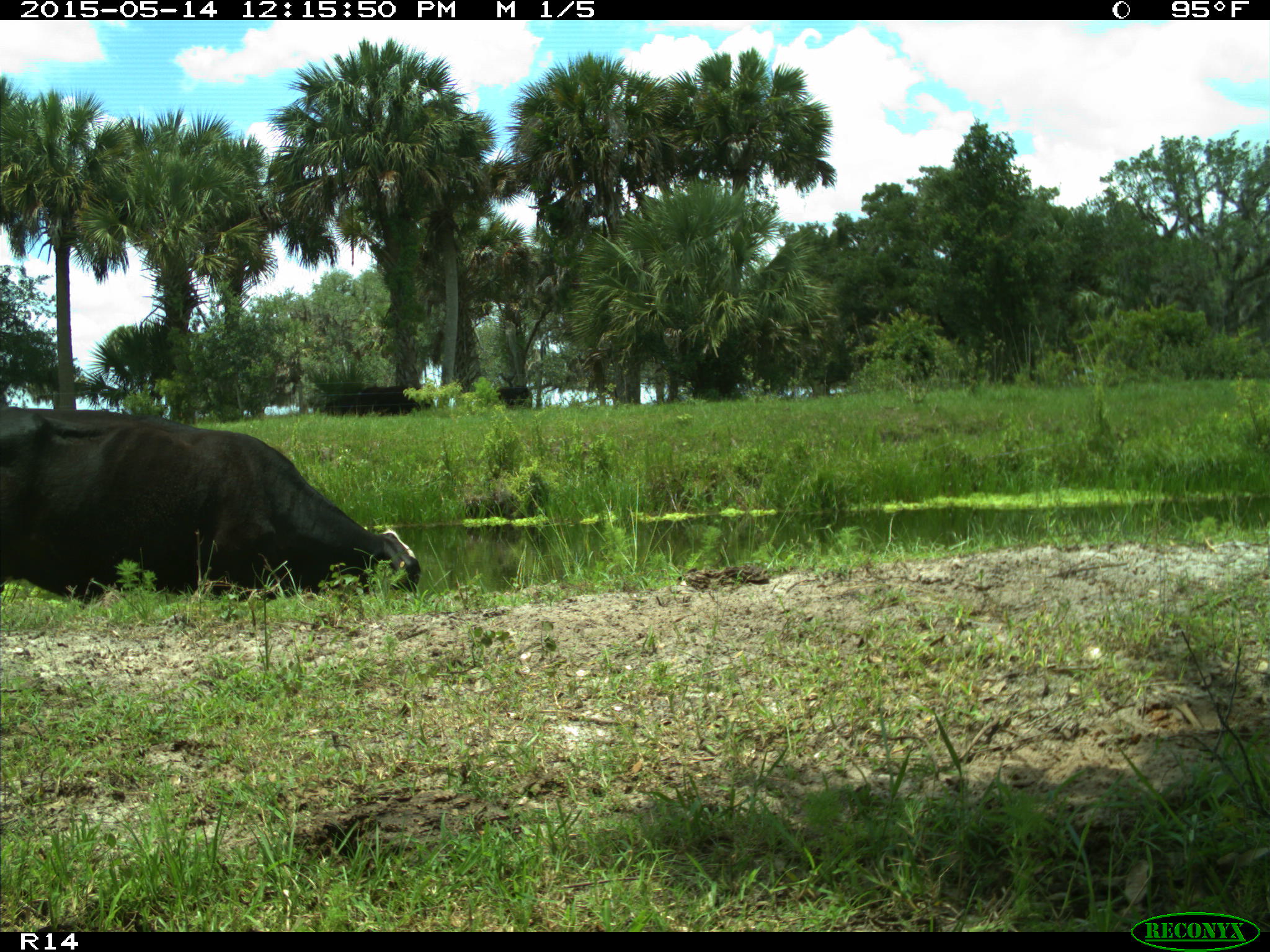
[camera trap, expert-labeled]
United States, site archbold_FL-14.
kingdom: Animalia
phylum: Chordata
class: Mammalia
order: Artiodactyla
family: Bovidae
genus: Bos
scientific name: Bos taurus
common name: domestic cow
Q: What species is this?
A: Bos taurus (domestic cow).